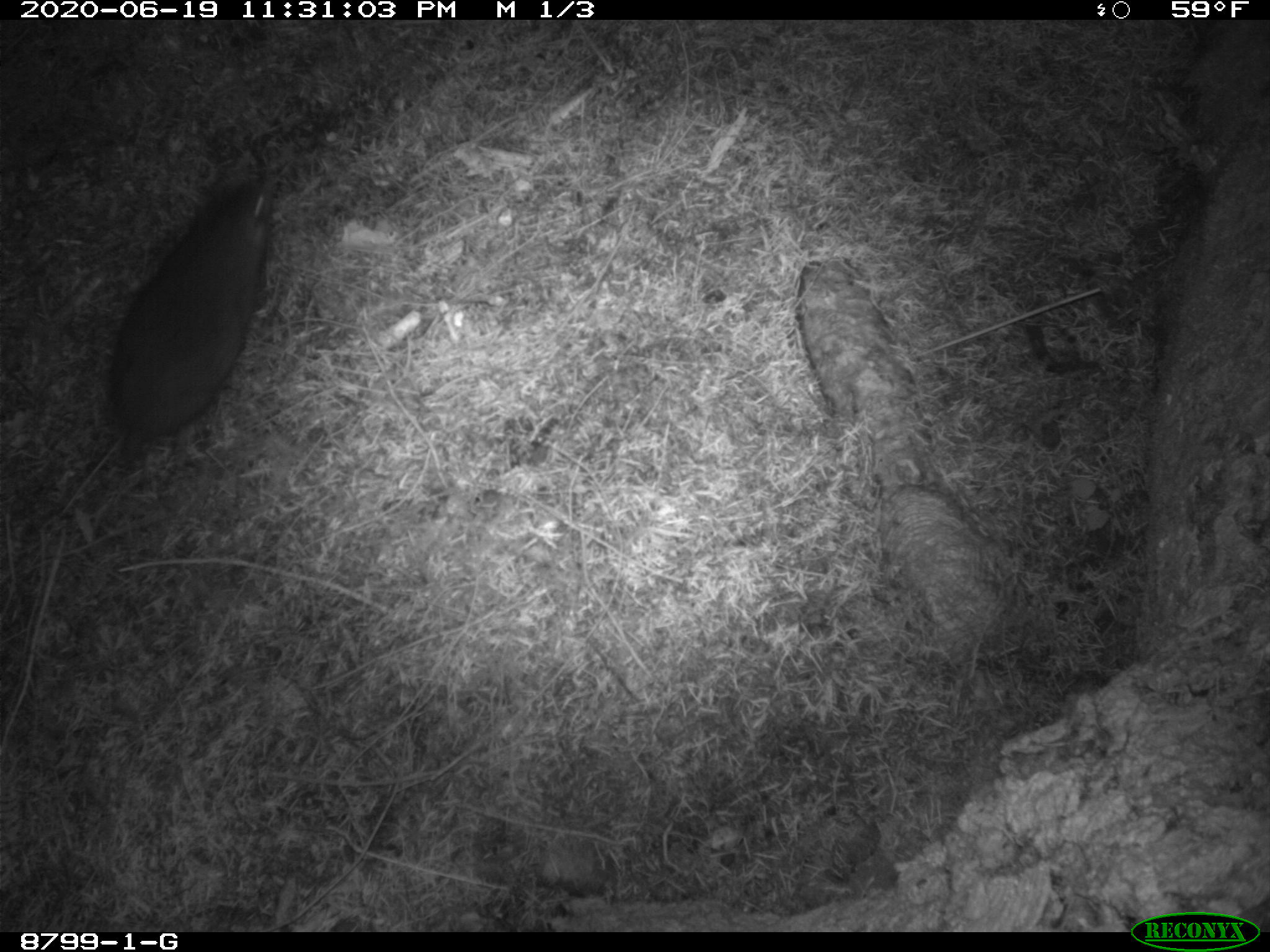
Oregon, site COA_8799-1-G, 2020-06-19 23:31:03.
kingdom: Animalia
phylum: Chordata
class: Mammalia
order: Rodentia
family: Aplodontiidae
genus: Aplodontia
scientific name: Aplodontia rufa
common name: mountain beaver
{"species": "mountain beaver (Aplodontia rufa)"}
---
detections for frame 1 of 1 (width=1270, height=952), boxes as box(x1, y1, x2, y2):
mountain beaver: box(86, 168, 283, 472)